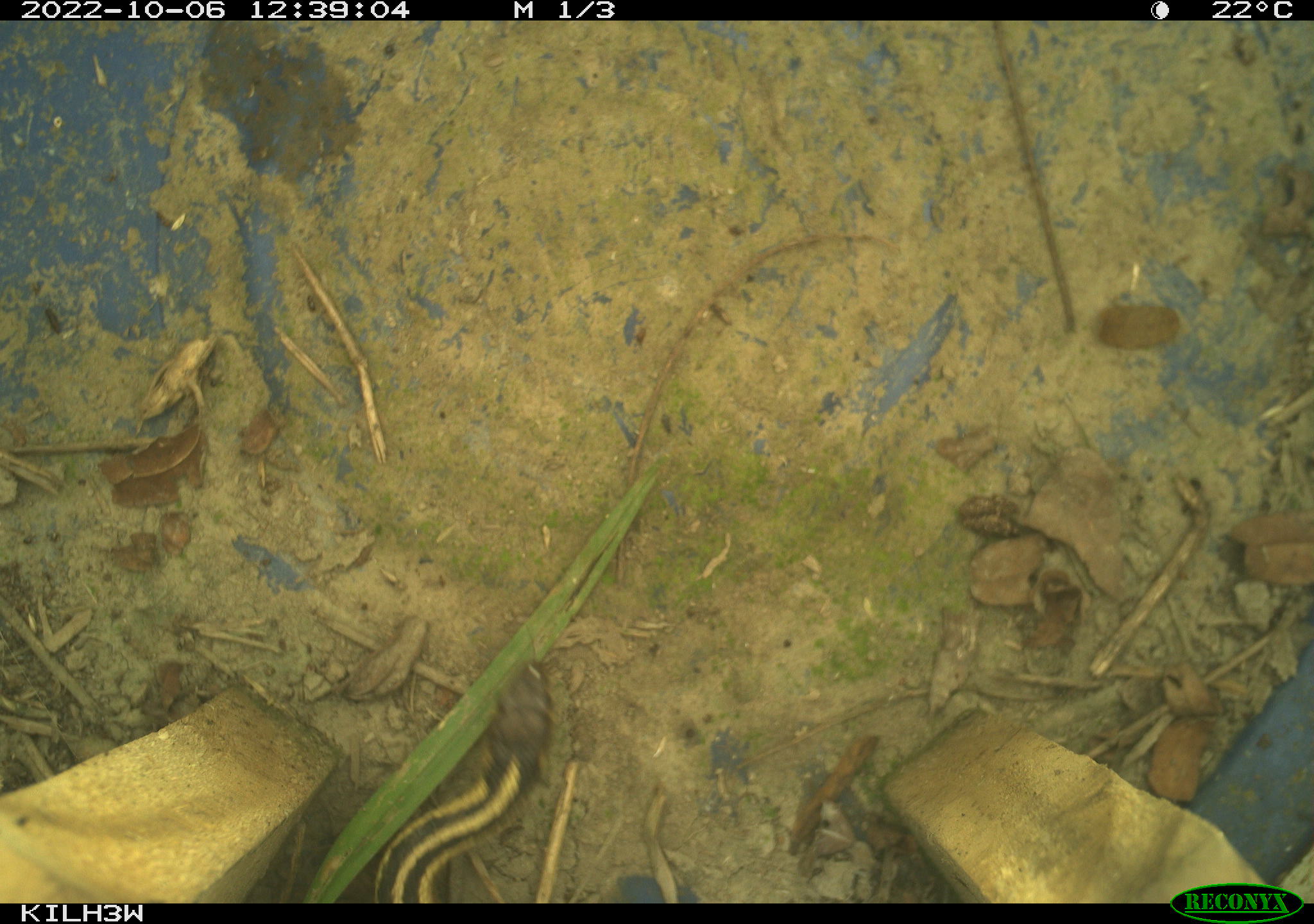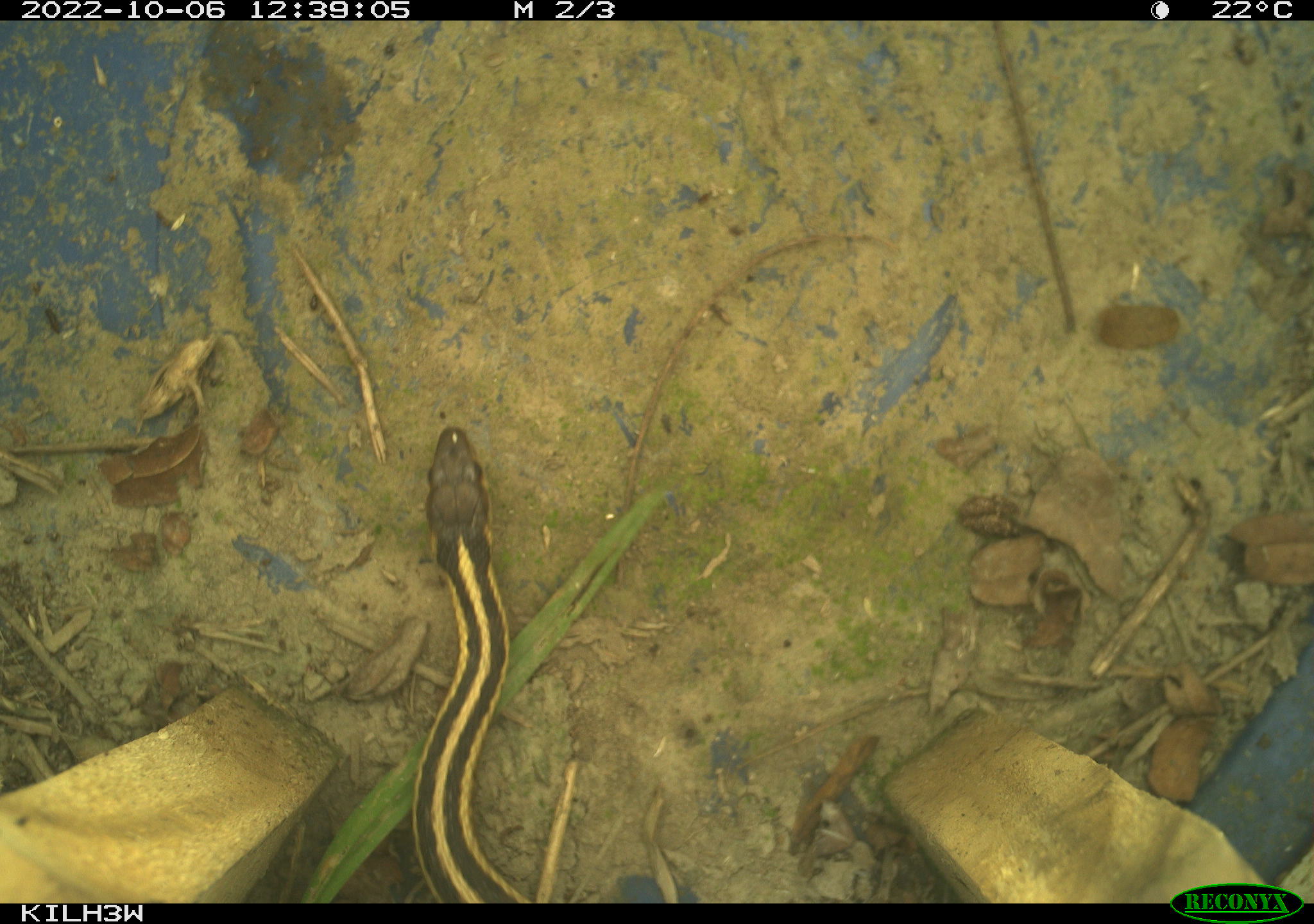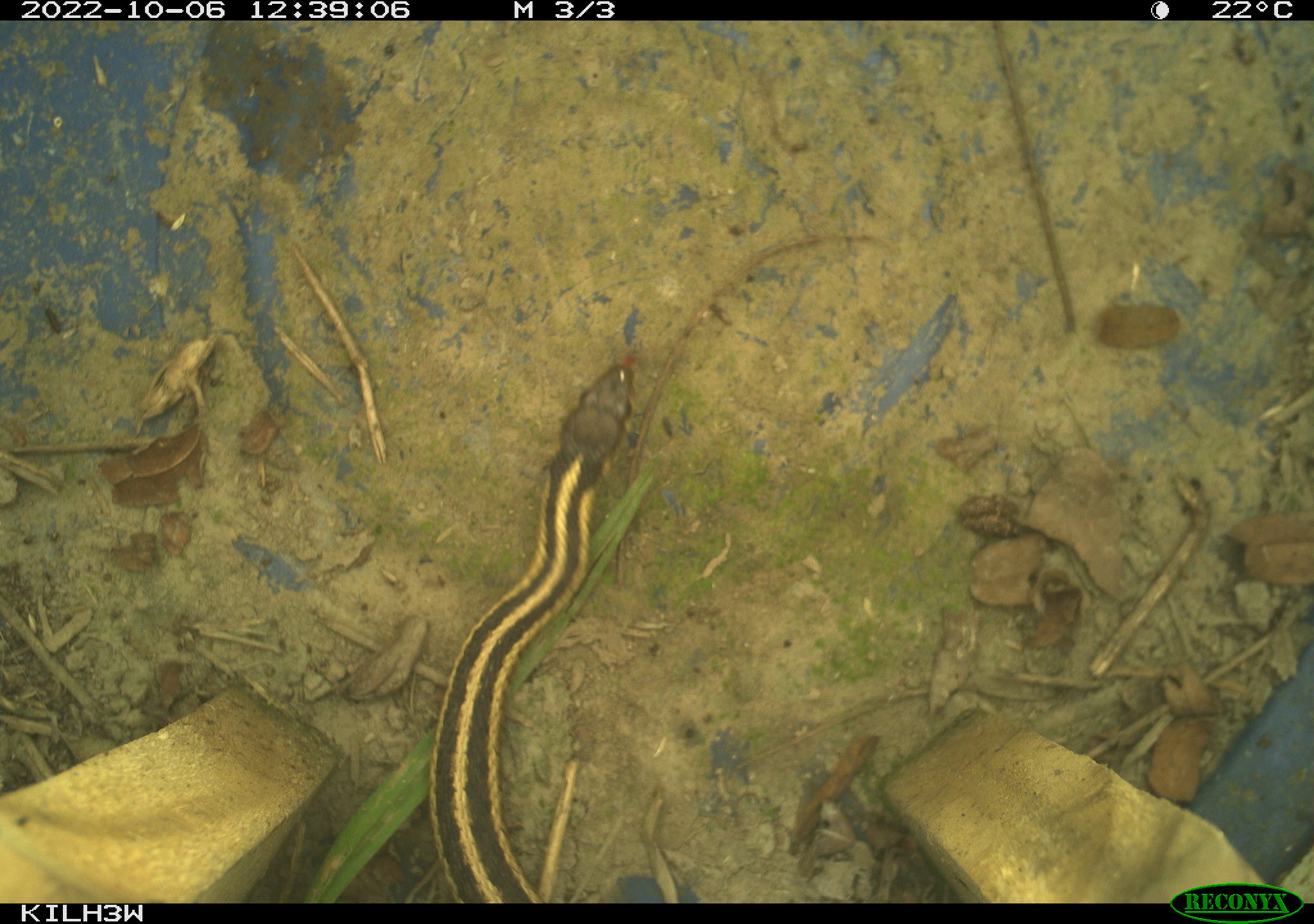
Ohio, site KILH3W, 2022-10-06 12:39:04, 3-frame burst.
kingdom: Animalia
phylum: Chordata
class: Reptilia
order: Squamata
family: Colubridae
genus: Thamnophis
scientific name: Thamnophis sirtalis sirtalis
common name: eastern gartersnake